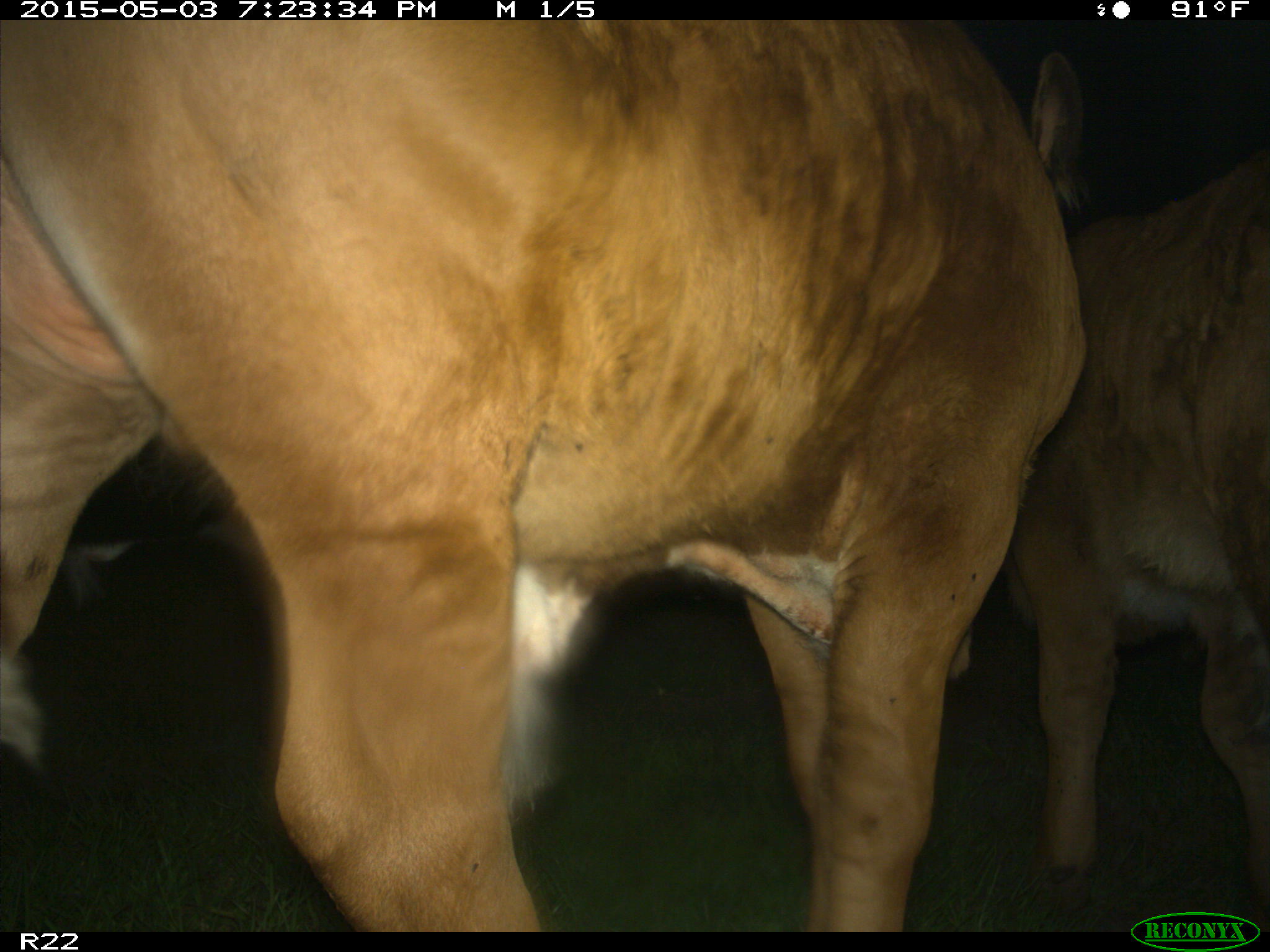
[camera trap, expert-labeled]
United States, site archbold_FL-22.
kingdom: Animalia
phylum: Chordata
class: Mammalia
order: Artiodactyla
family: Bovidae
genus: Bos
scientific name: Bos taurus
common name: domestic cow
Bos taurus (domestic cow).